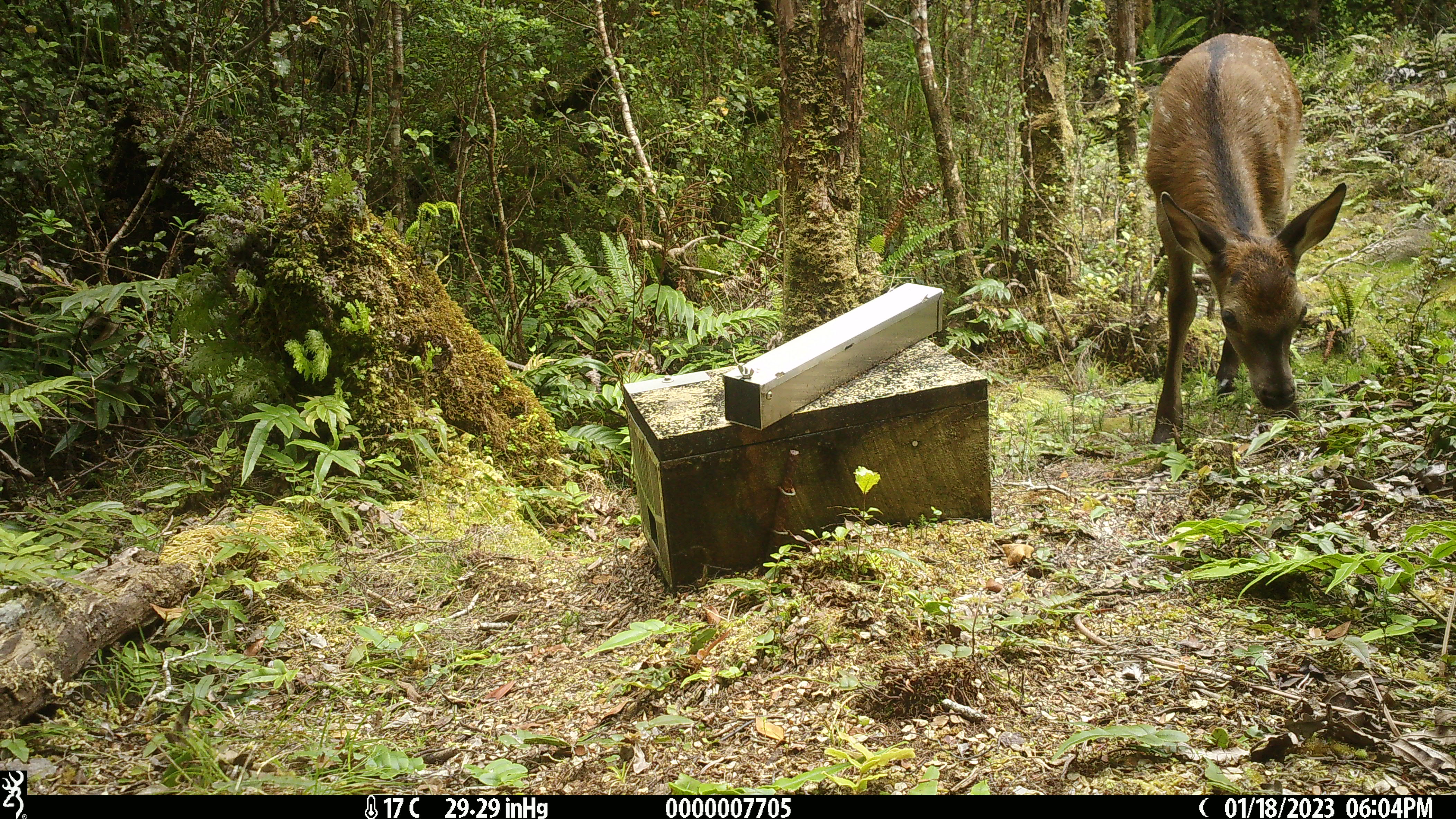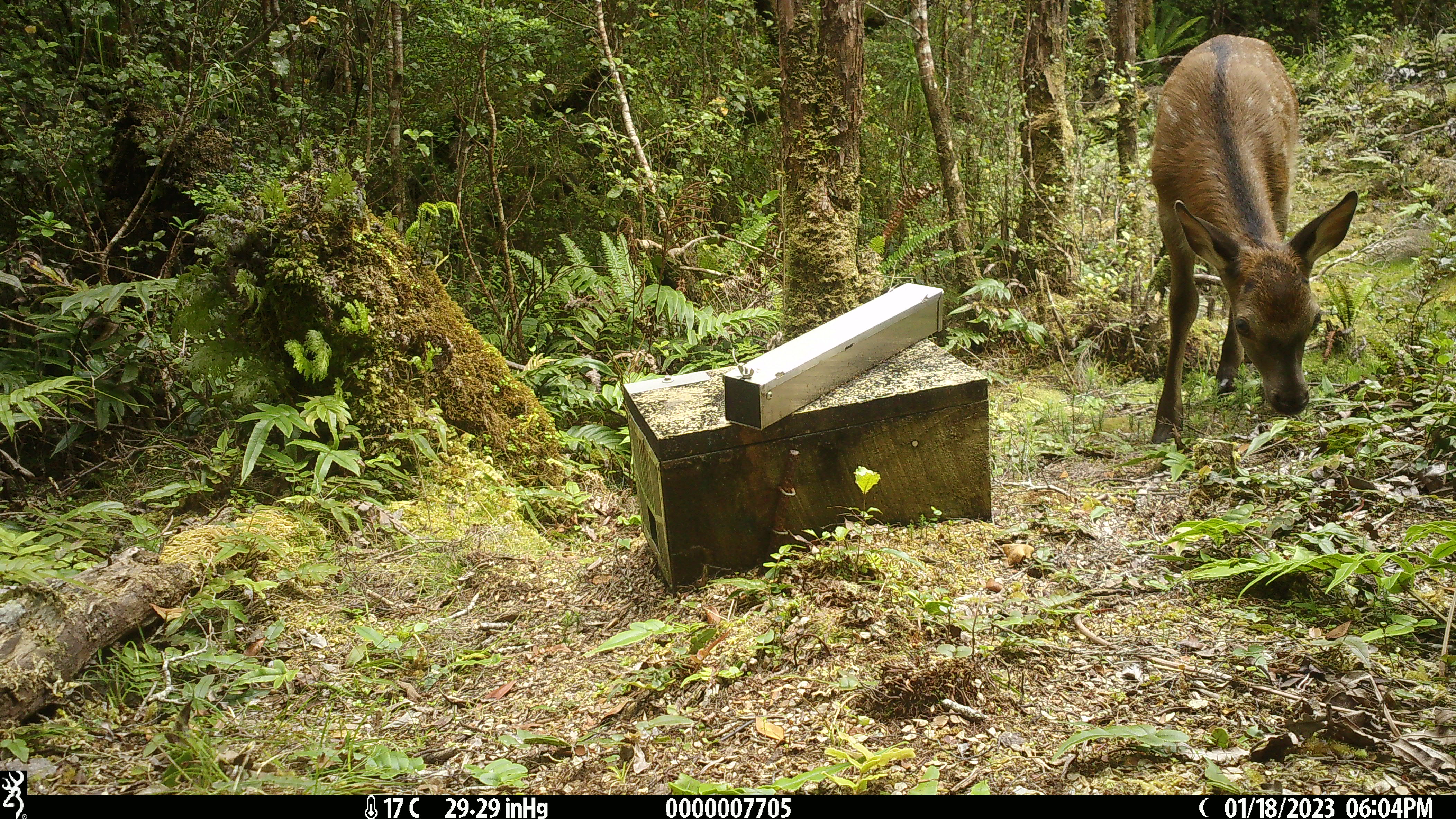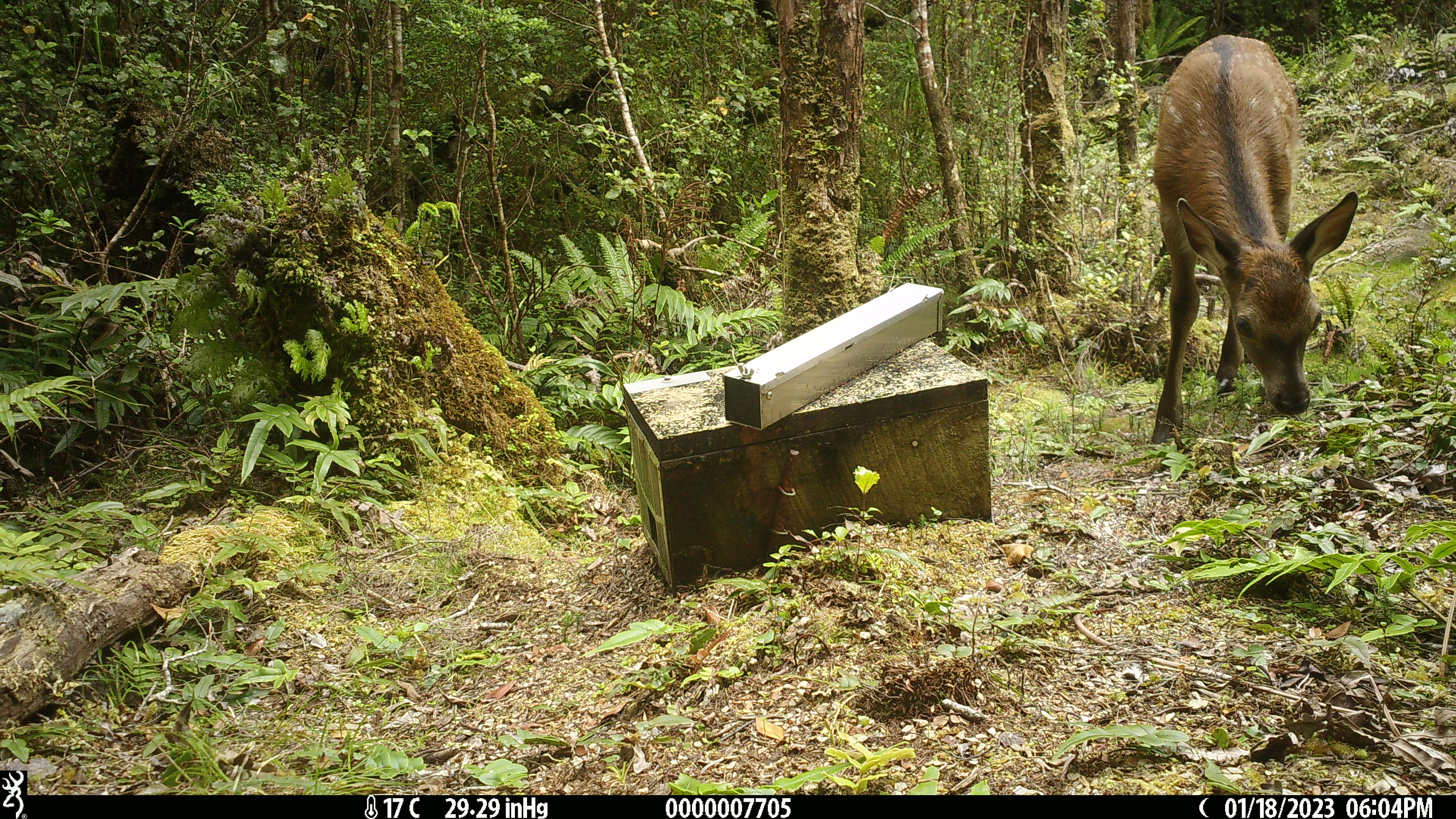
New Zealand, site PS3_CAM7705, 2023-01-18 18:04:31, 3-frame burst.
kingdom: Animalia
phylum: Chordata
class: Mammalia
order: Artiodactyla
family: Cervidae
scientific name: Cervidae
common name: deer